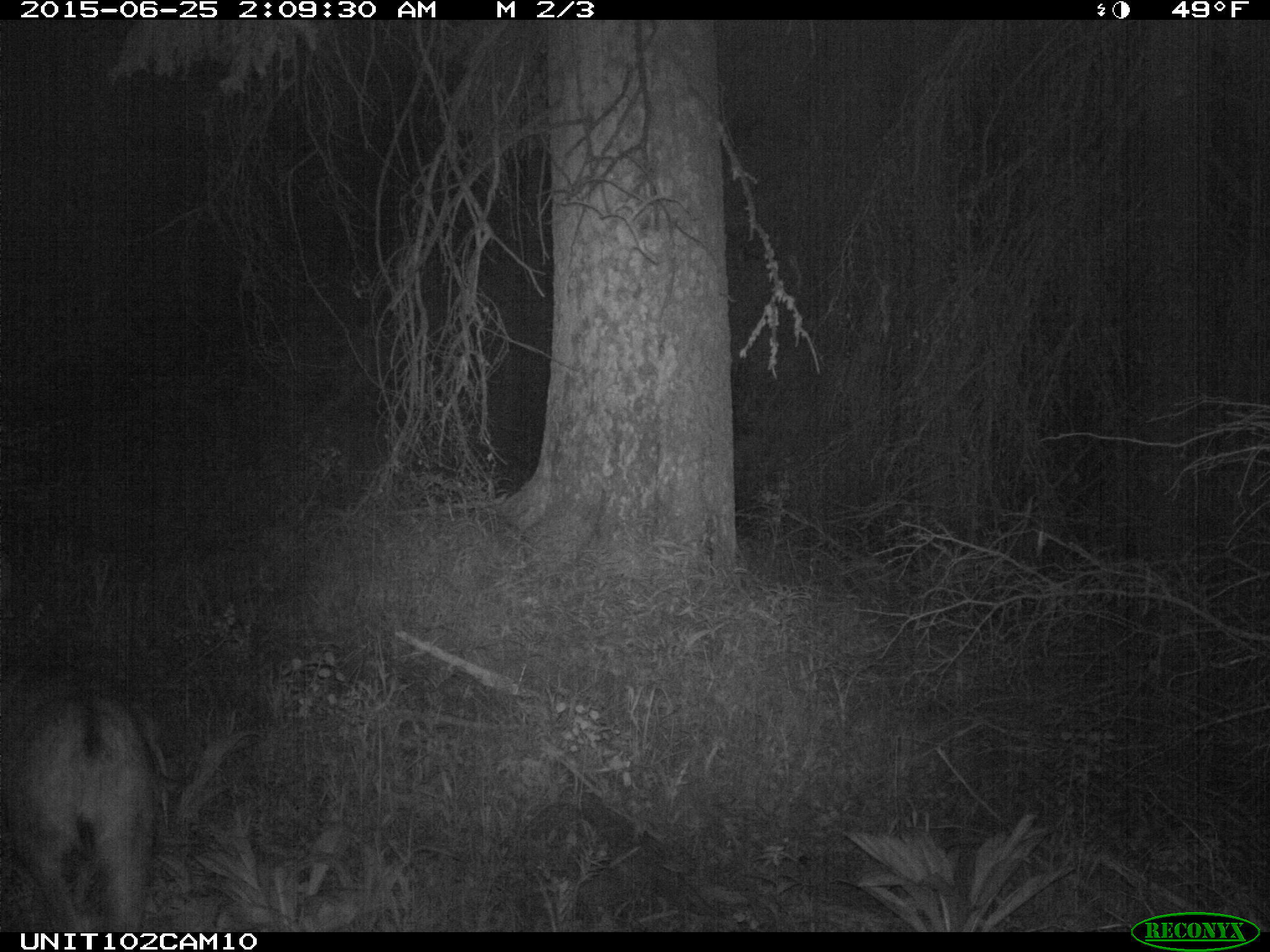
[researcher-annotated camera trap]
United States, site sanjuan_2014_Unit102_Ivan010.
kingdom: Animalia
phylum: Chordata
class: Mammalia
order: Artiodactyla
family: Cervidae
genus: Odocoileus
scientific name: Odocoileus hemionus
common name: mule deer